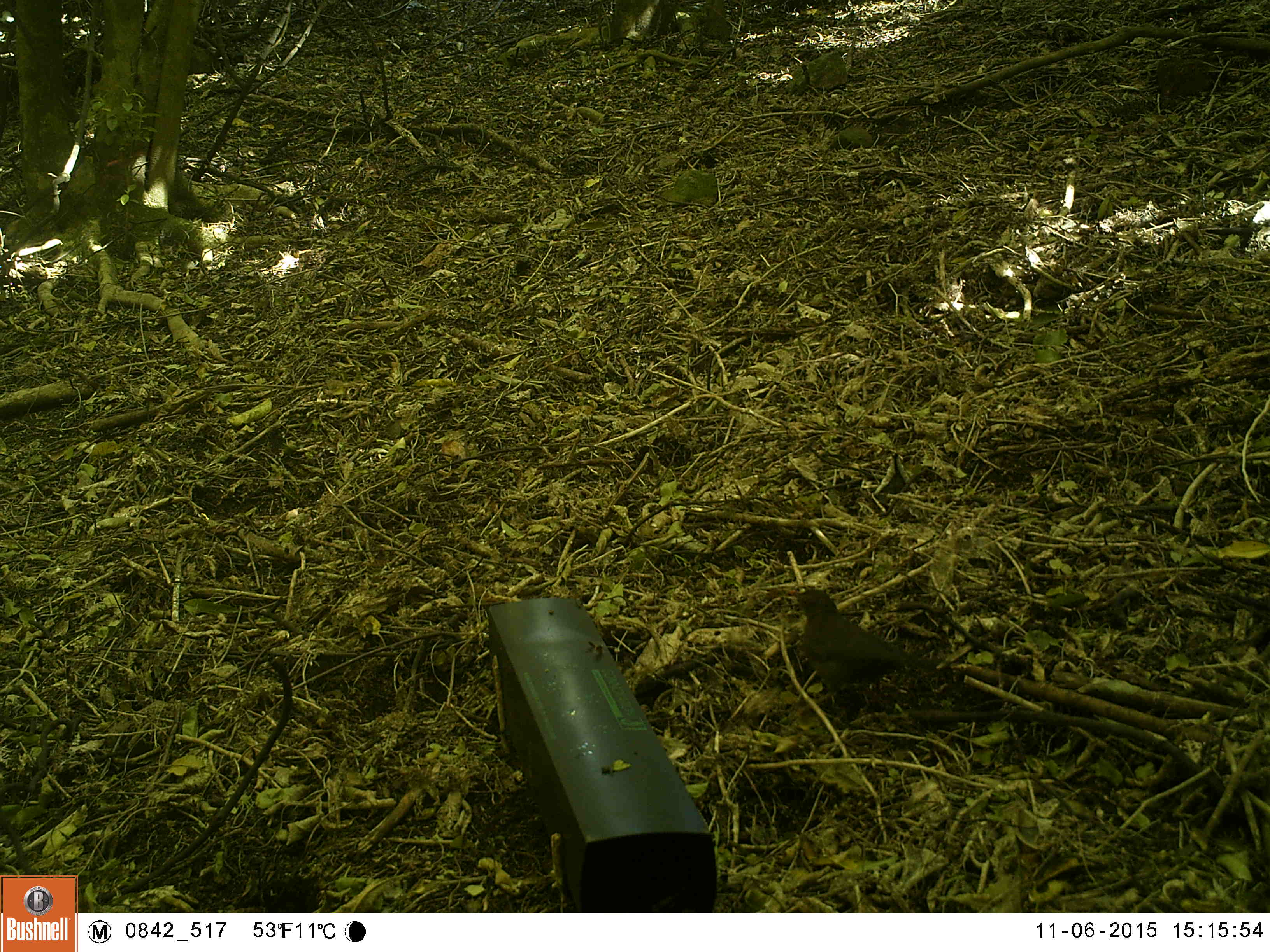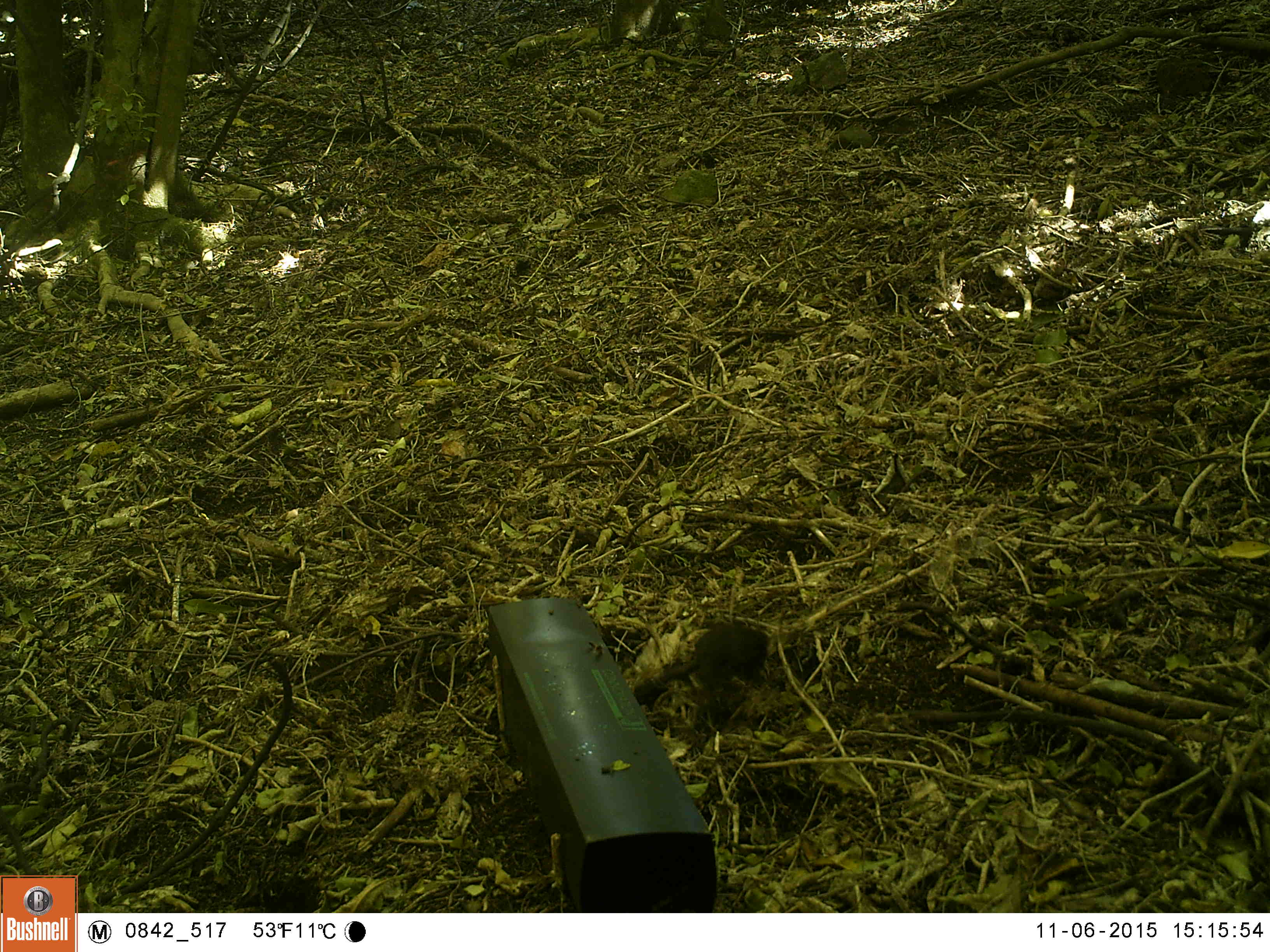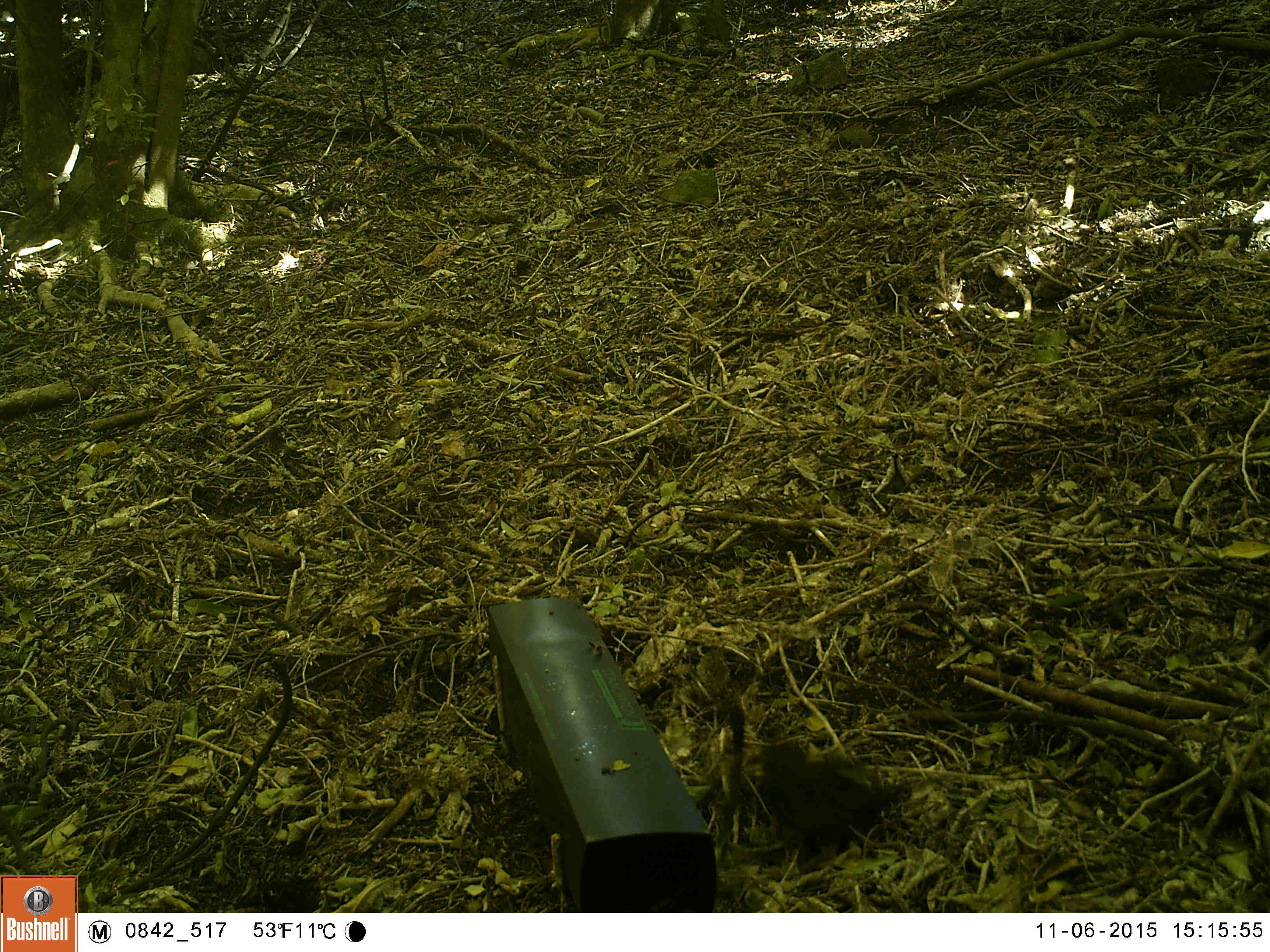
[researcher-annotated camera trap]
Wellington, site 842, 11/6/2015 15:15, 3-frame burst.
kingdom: Animalia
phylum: Chordata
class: Aves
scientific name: Aves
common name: bird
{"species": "bird (Aves)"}